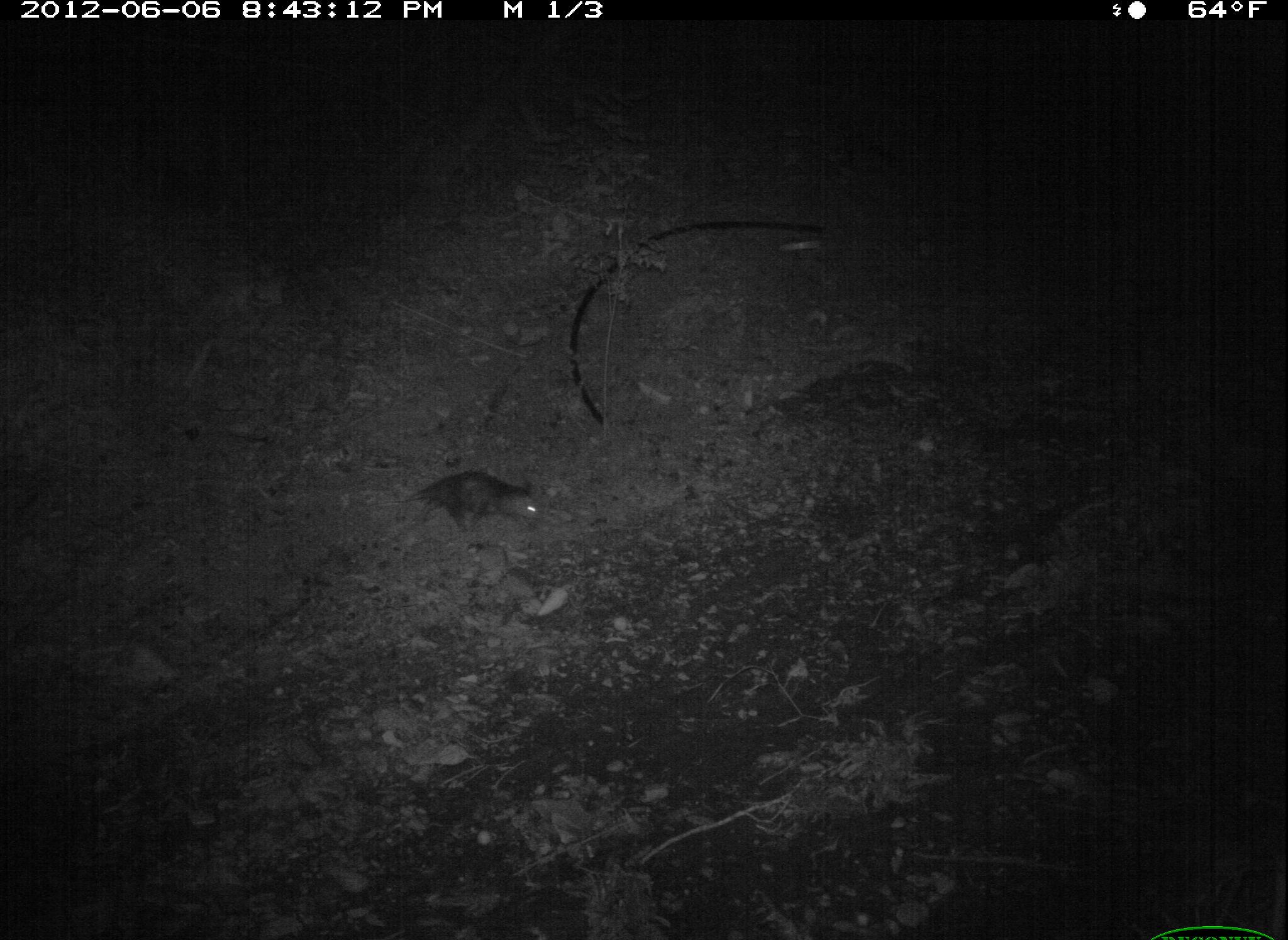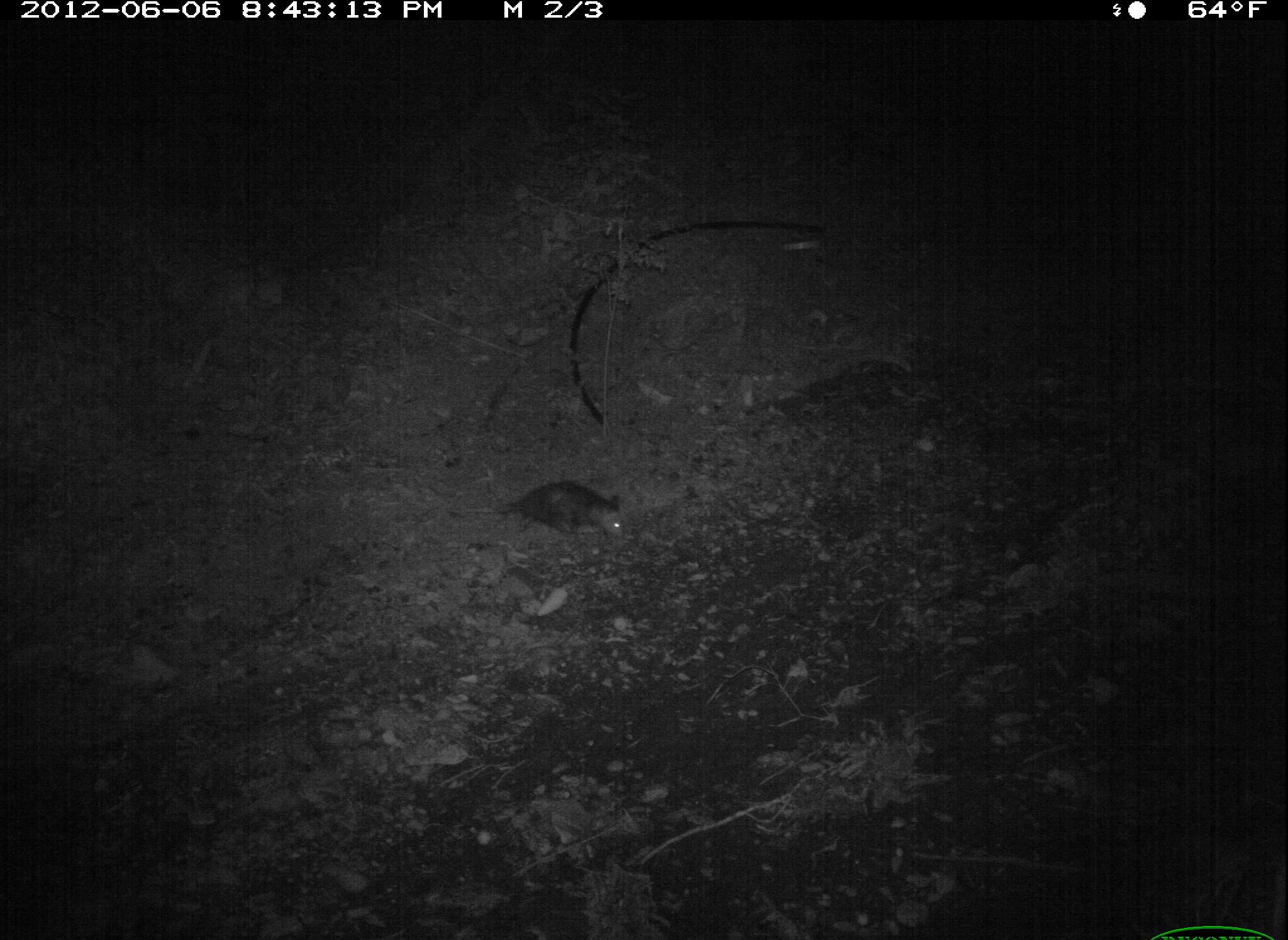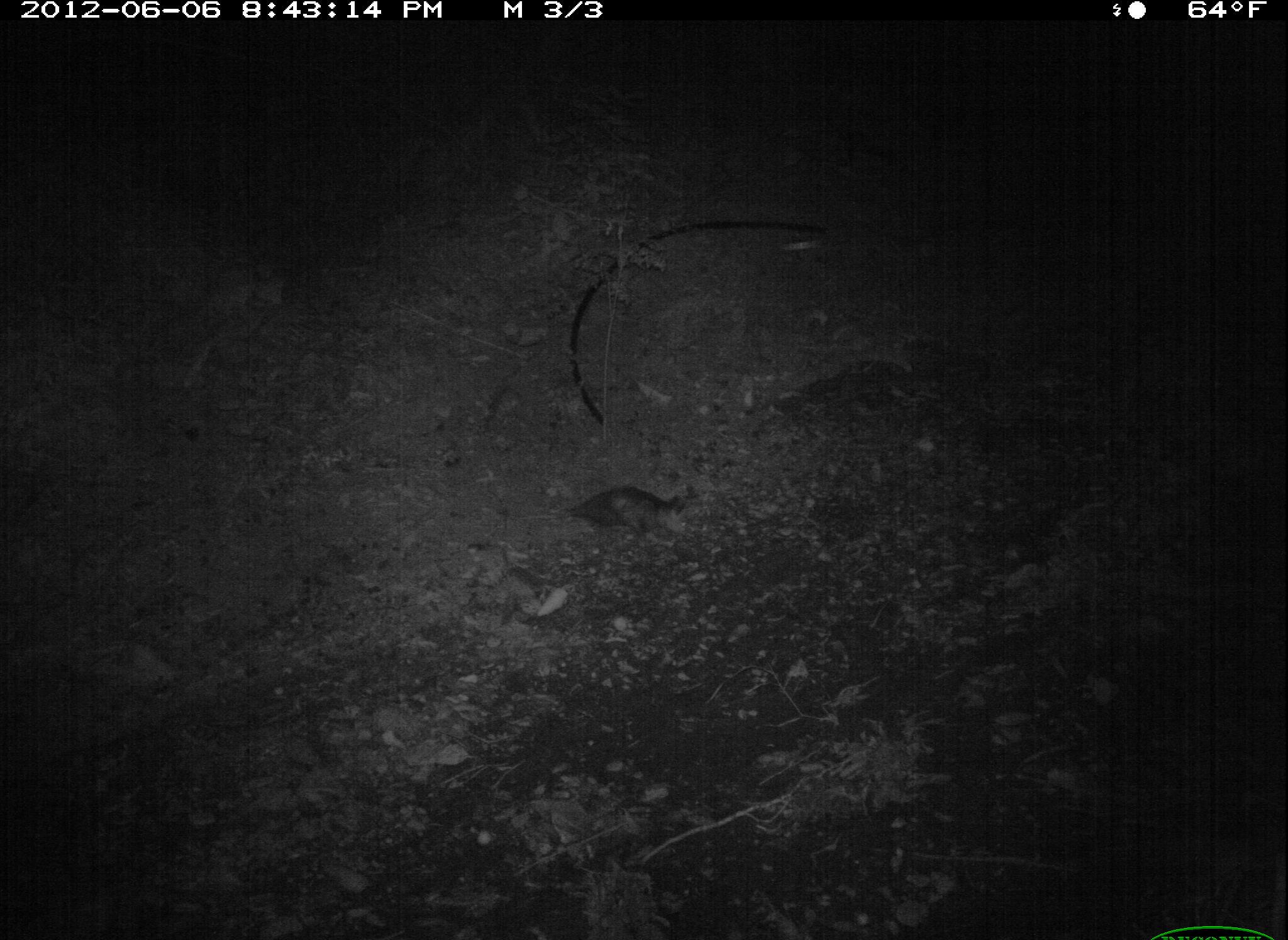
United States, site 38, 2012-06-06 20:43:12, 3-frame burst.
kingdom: Animalia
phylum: Chordata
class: Mammalia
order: Didelphimorphia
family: Didelphidae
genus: Didelphis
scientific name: Didelphis virginiana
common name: virginia opossum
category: opossum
Opossum (virginia opossum) (Didelphis virginiana).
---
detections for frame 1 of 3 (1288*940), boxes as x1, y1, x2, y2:
opossum: 401, 464, 551, 557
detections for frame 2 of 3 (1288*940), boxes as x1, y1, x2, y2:
opossum: 499, 465, 633, 565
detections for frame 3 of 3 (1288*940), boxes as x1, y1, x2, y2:
opossum: 530, 475, 705, 562